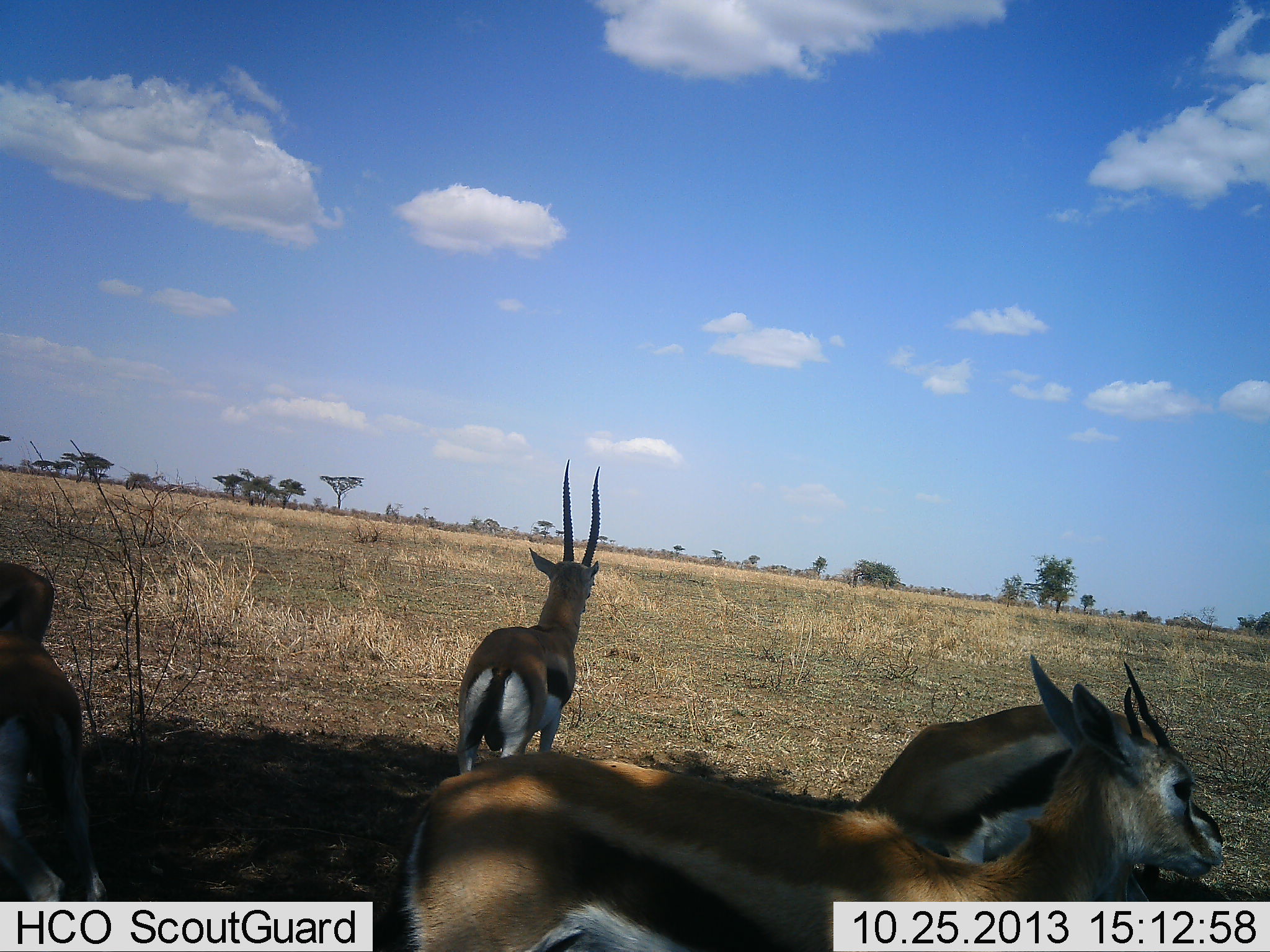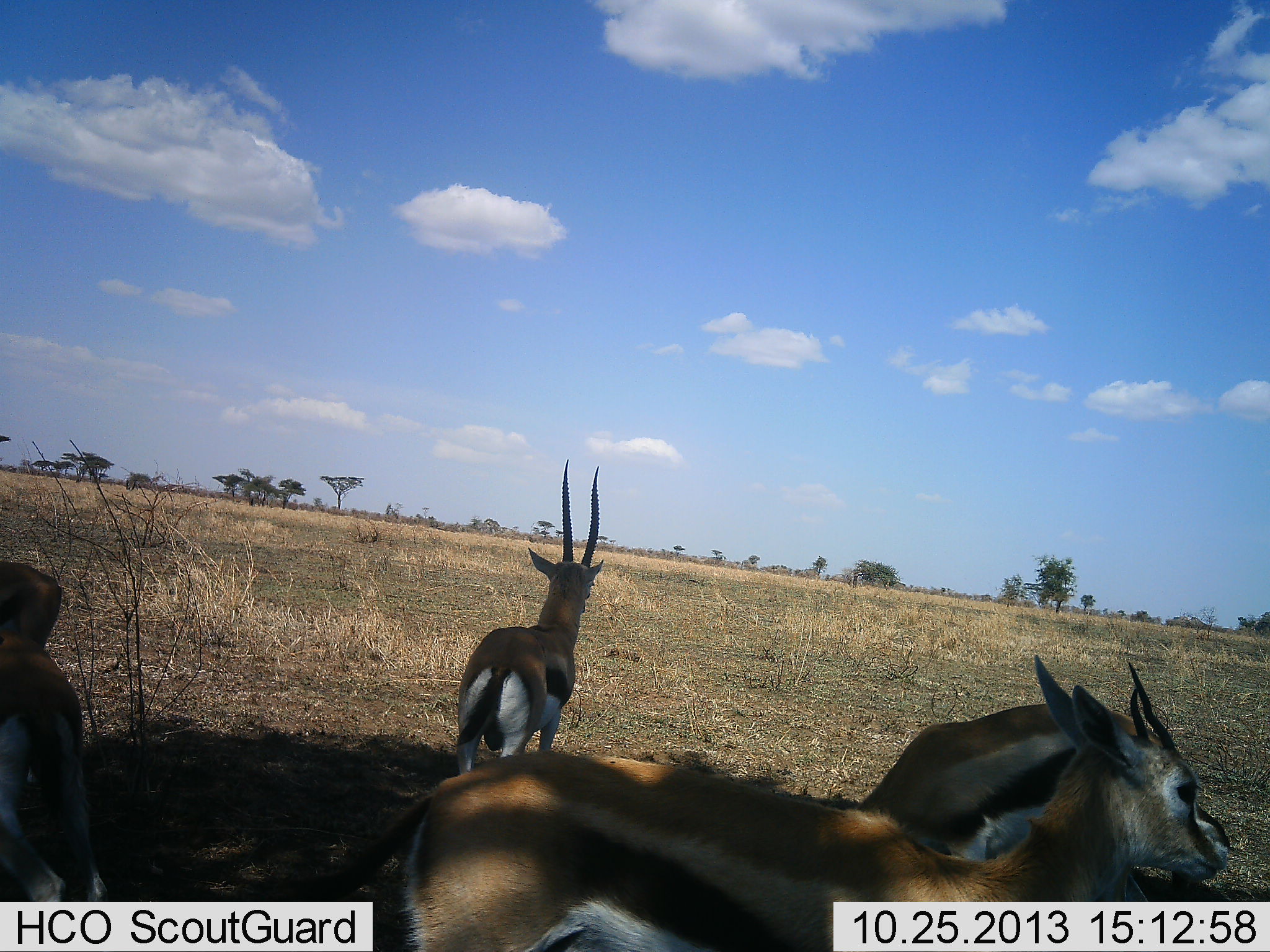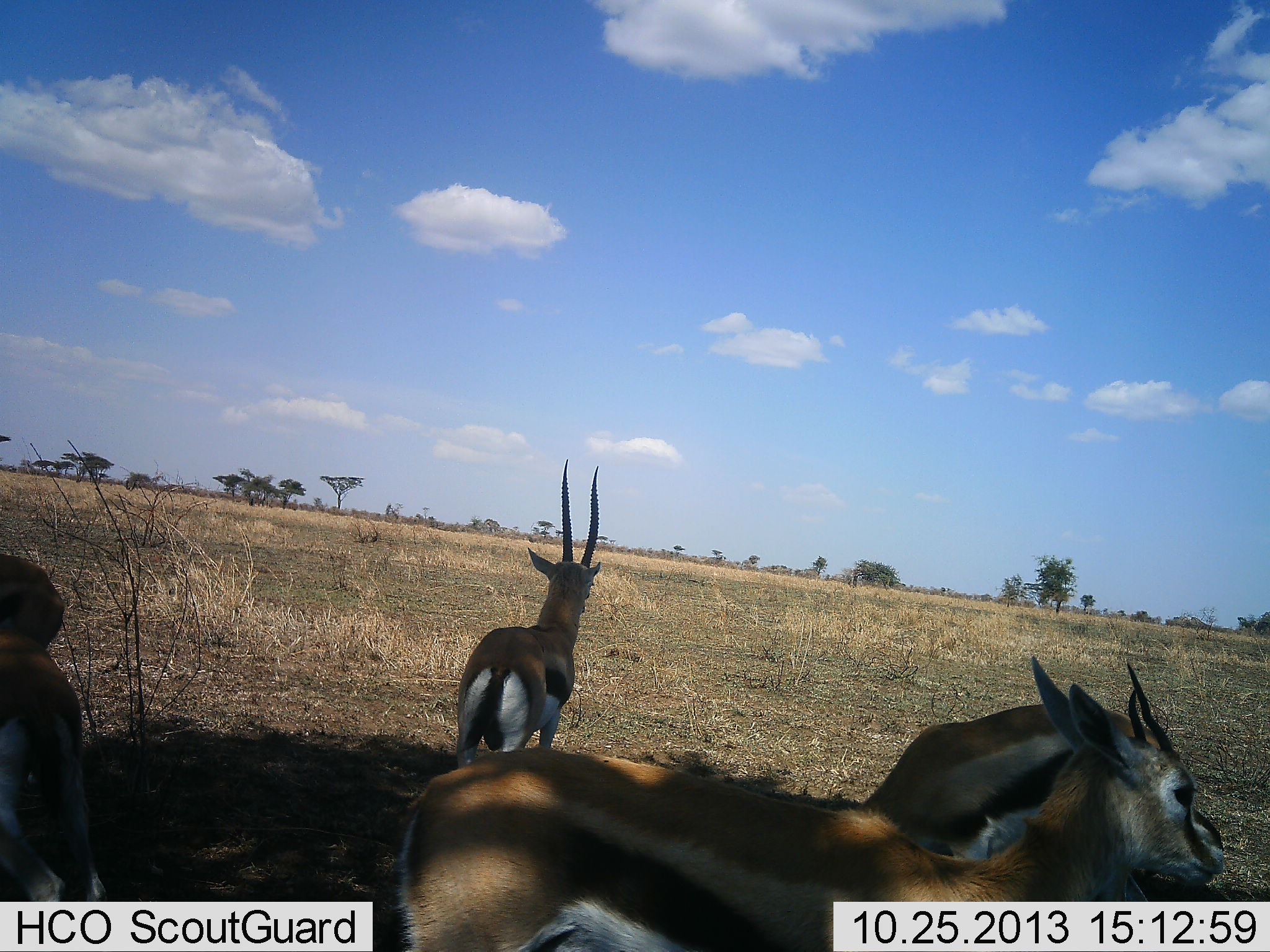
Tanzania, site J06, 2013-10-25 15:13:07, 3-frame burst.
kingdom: Animalia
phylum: Chordata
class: Mammalia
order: Artiodactyla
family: Bovidae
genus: Eudorcas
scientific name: Eudorcas thomsonii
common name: thomson's gazelle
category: gazellethomsons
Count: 4.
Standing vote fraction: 81%.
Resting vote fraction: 31%.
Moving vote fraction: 0%.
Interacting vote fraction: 0%.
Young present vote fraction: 6%.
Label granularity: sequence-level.